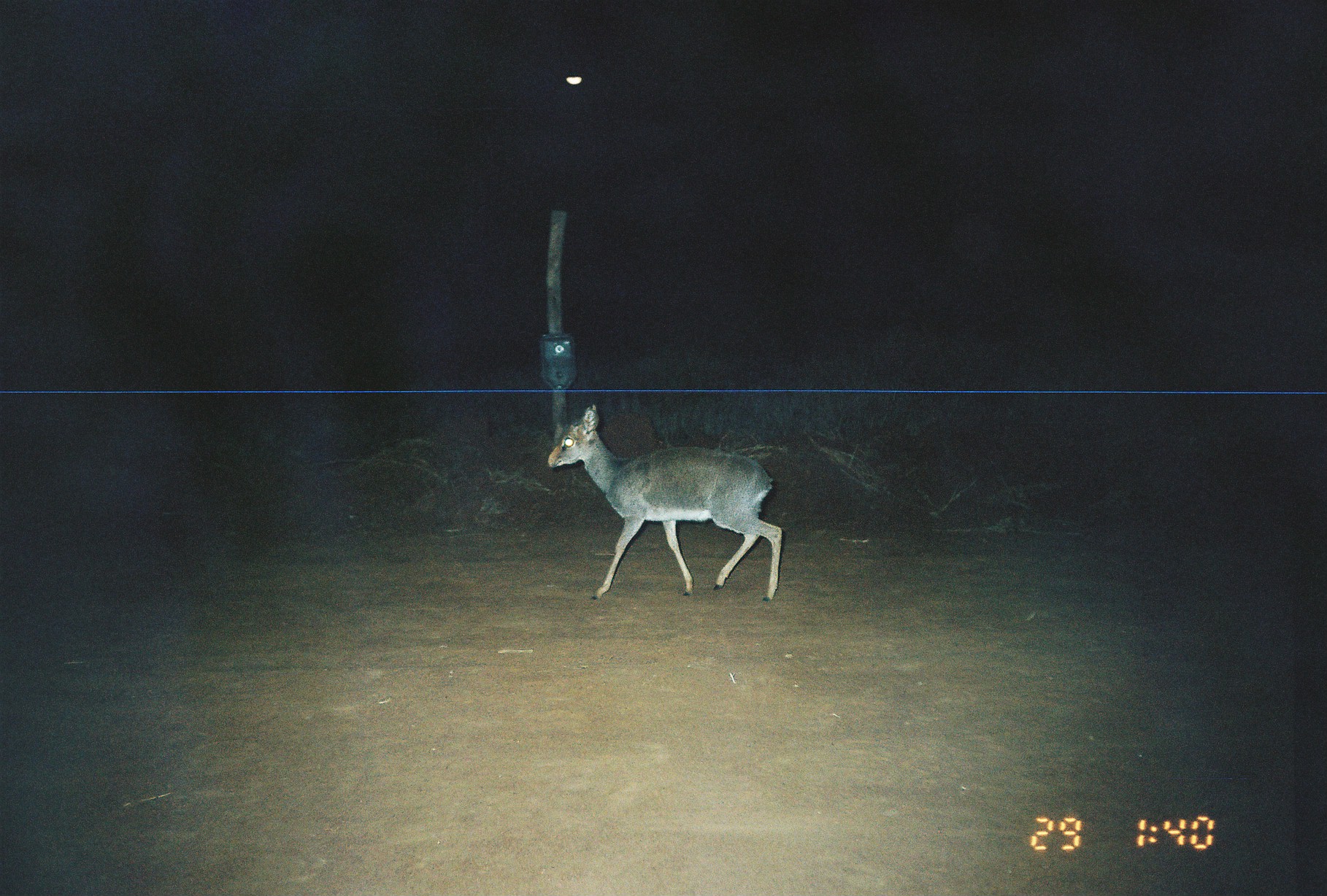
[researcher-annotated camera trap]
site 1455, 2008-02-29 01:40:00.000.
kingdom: Animalia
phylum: Chordata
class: Mammalia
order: Artiodactyla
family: Bovidae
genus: Madoqua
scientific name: Madoqua guentheri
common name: günther's dik-dik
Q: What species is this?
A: Madoqua guentheri (günther's dik-dik).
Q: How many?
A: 1.